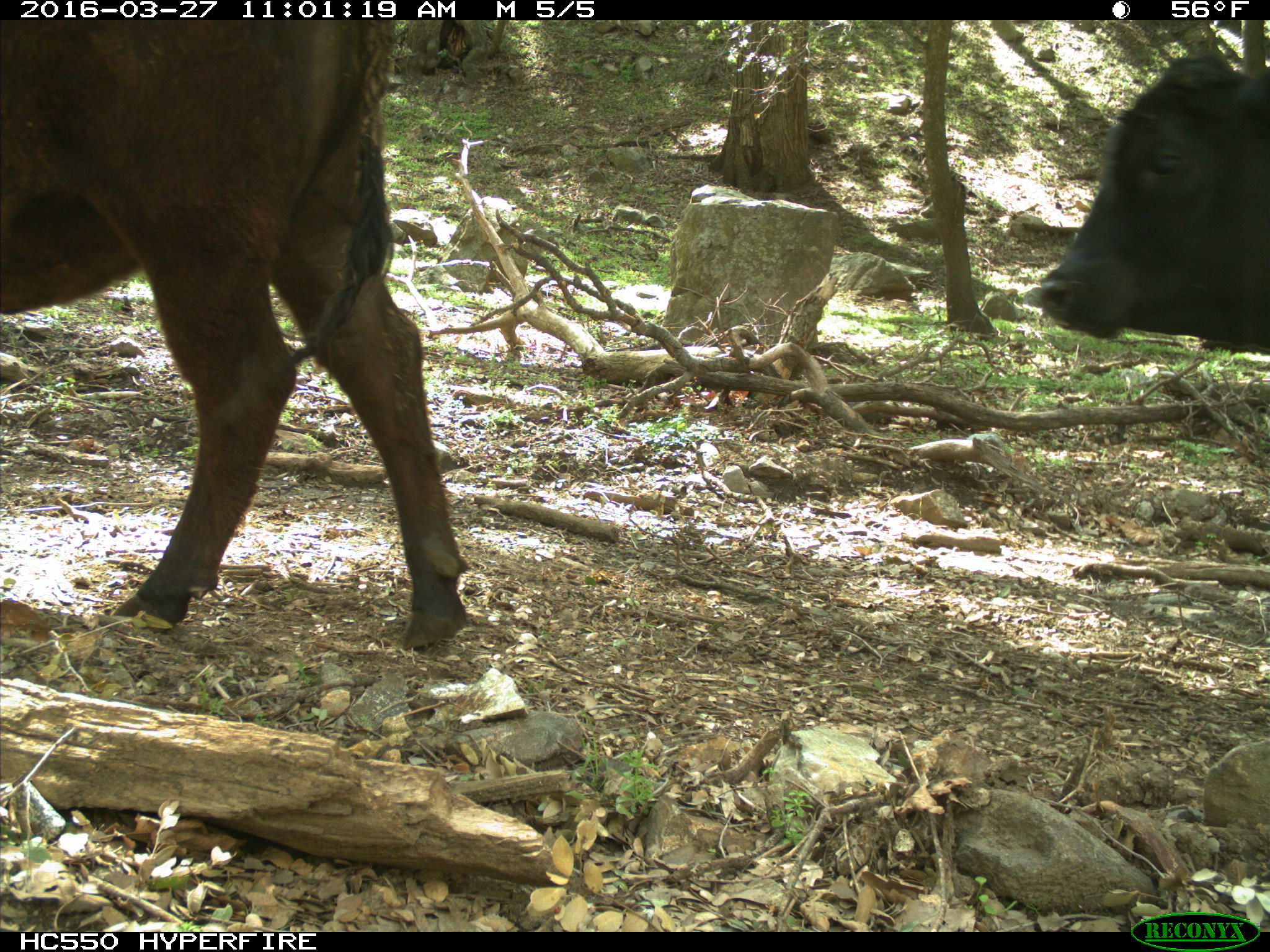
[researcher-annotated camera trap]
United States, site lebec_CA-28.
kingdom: Animalia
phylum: Chordata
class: Mammalia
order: Artiodactyla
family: Bovidae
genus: Bos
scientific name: Bos taurus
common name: domestic cow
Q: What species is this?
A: Bos taurus (domestic cow).